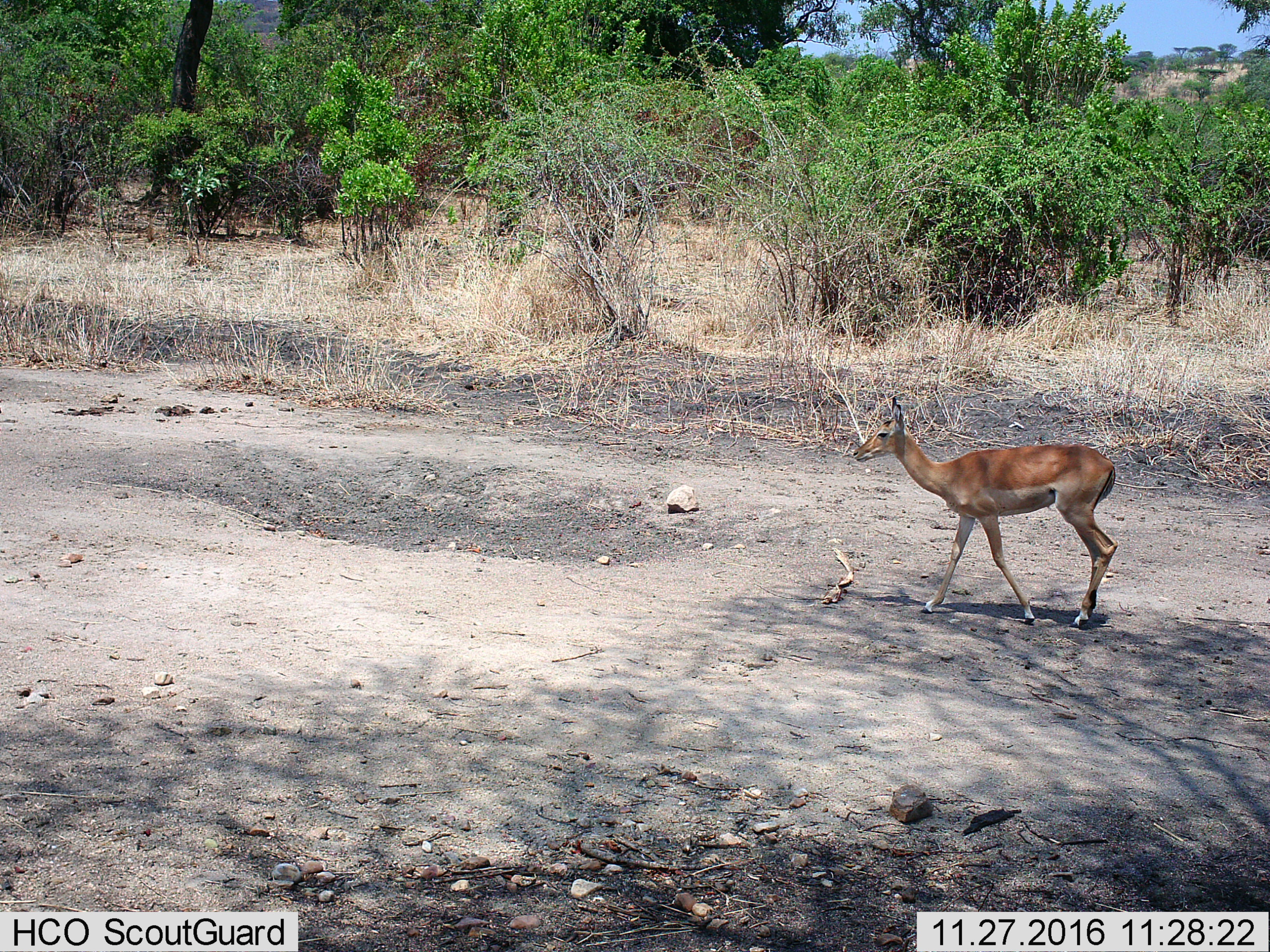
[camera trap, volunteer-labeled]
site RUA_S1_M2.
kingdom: Animalia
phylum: Chordata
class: Mammalia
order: Artiodactyla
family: Bovidae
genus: Aepyceros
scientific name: Aepyceros melampus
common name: impala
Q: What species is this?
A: Impala (Aepyceros melampus).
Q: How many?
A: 1.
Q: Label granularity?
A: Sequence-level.